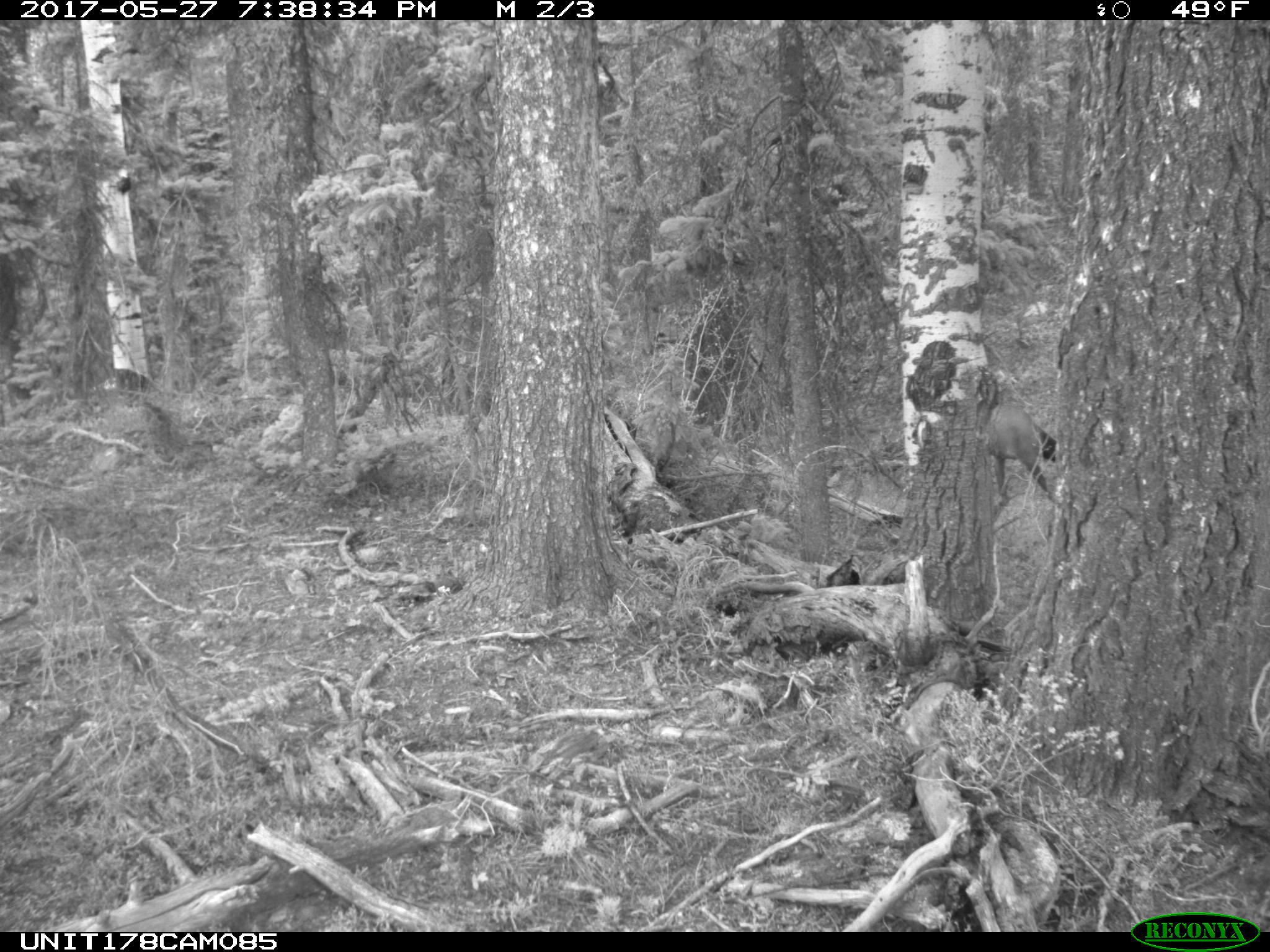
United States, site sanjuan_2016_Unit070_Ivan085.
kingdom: Animalia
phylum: Chordata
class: Mammalia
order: Artiodactyla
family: Cervidae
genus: Cervus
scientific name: Cervus elaphus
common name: red deer